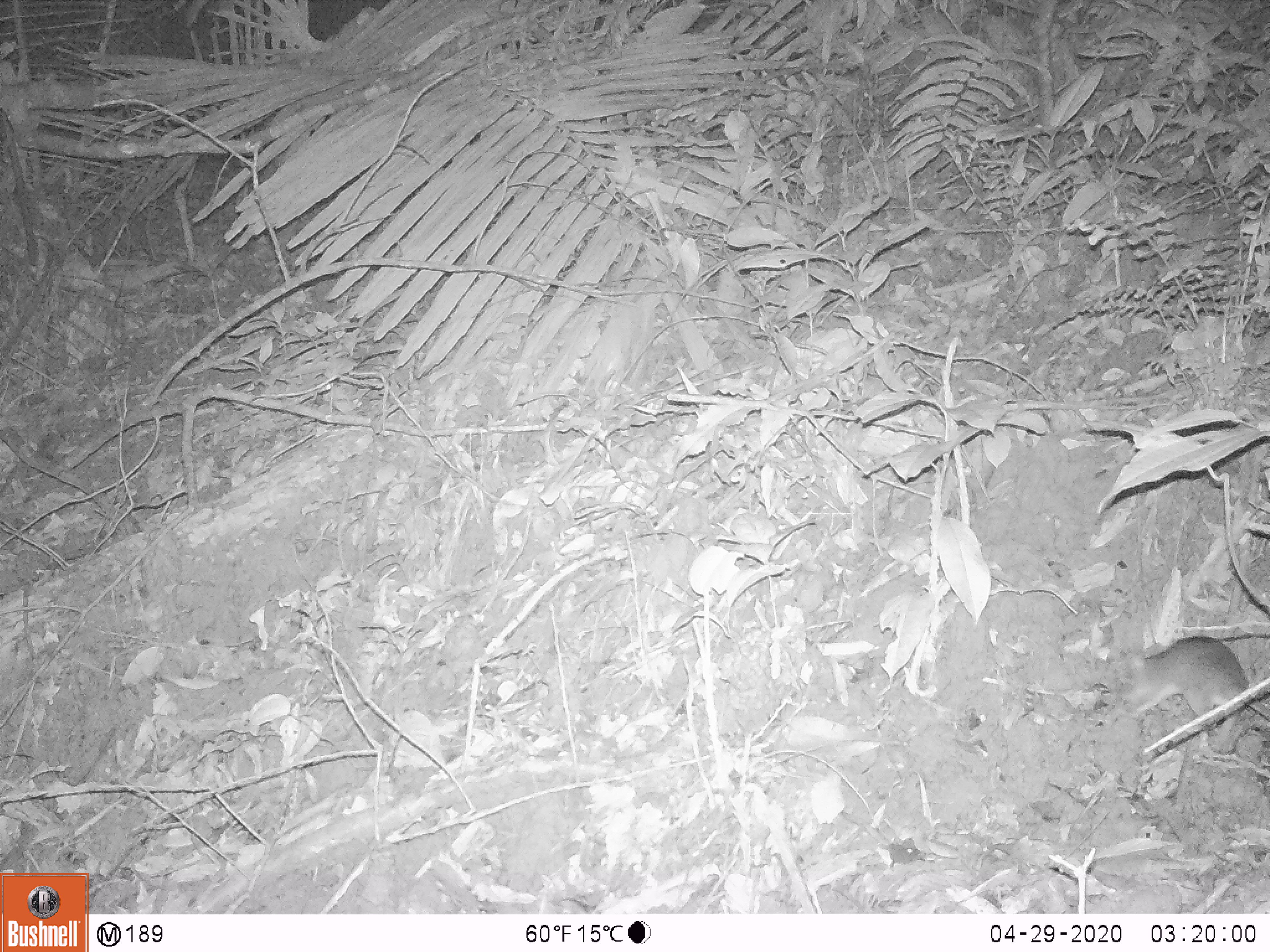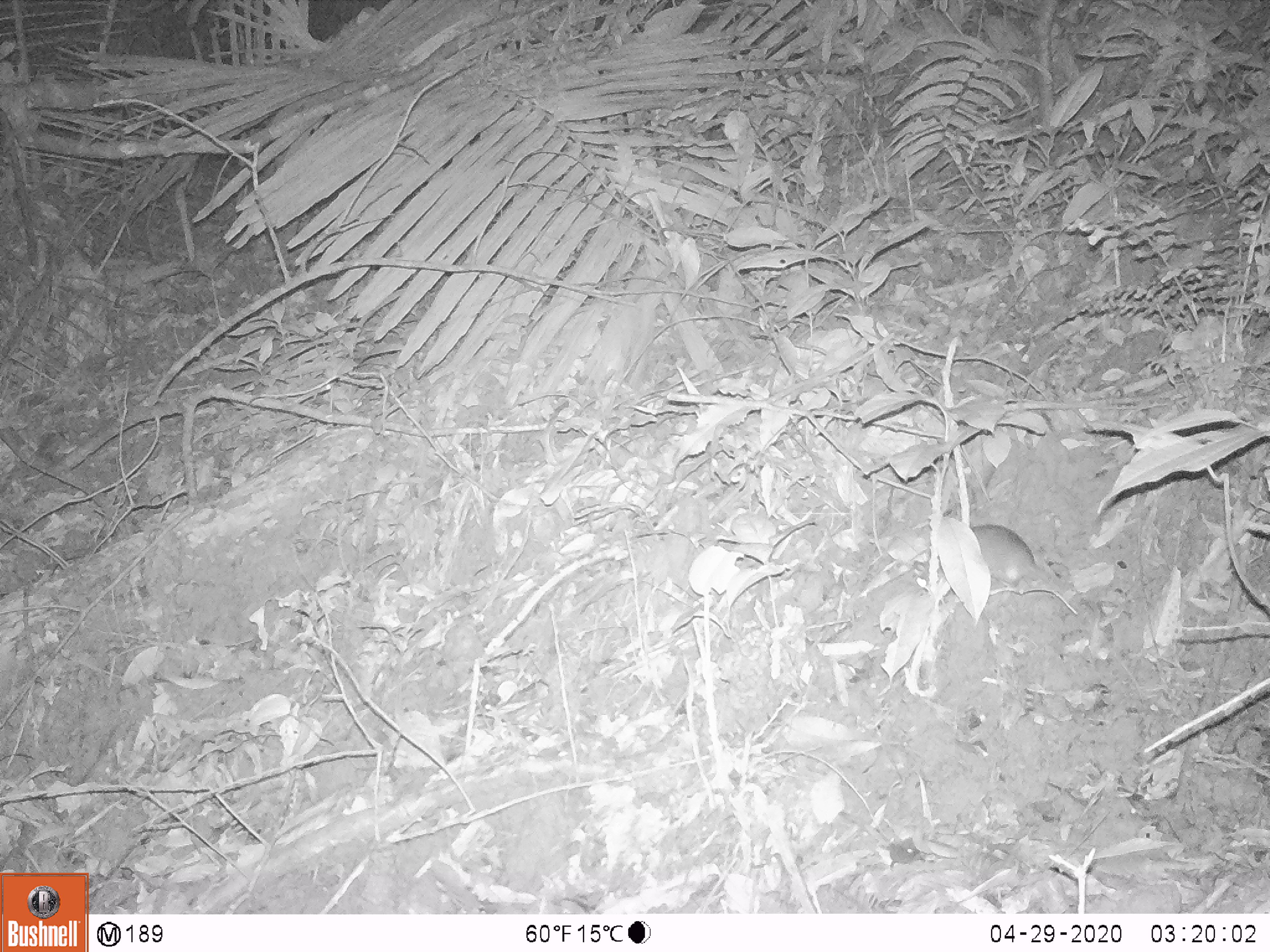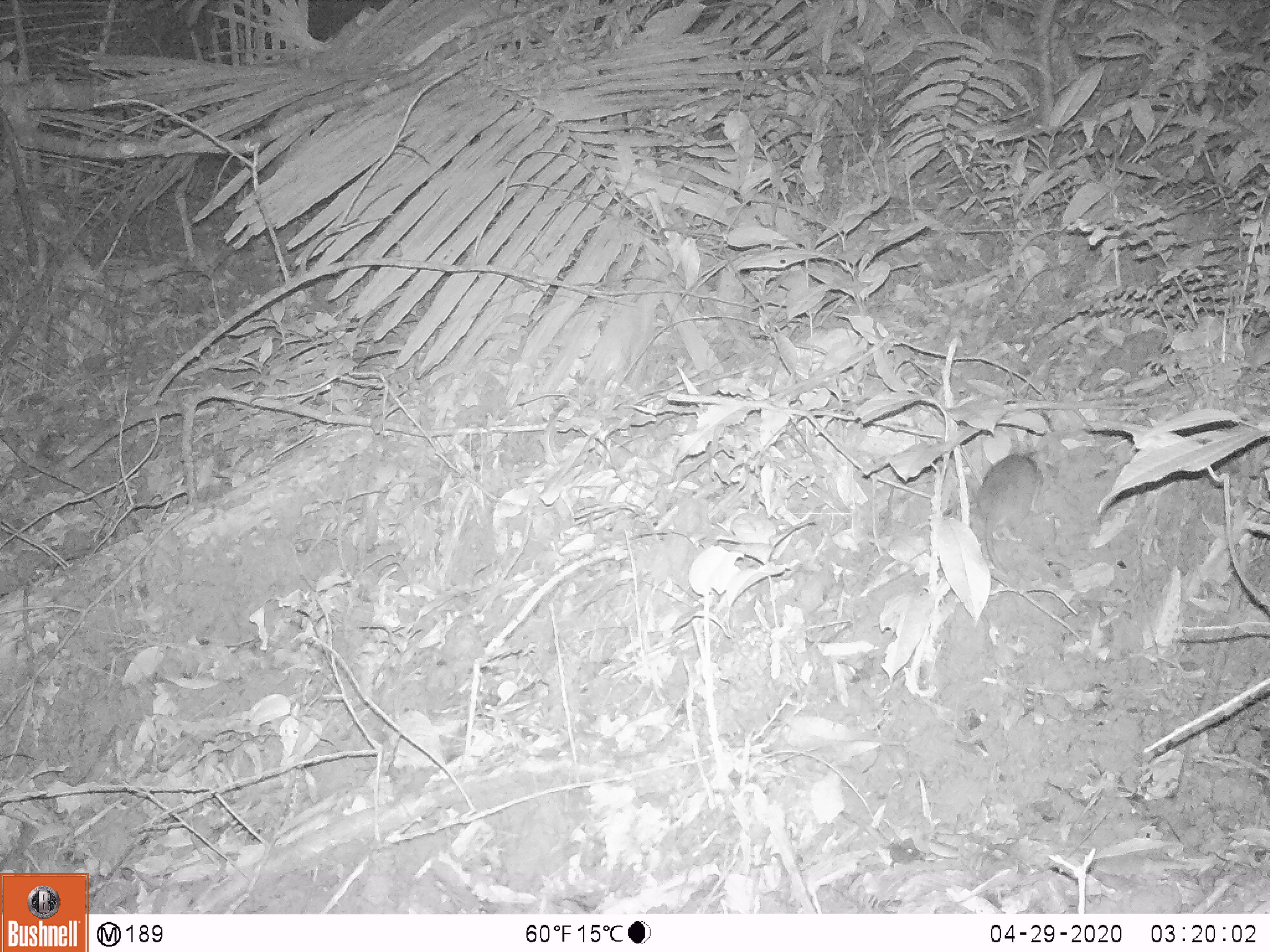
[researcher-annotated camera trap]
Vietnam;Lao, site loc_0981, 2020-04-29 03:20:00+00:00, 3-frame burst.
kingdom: Animalia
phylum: Chordata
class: Mammalia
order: Rodentia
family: Muridae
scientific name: Muridae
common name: old-world mice and rats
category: unidentified murid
Unidentified murid (old-world mice and rats) (Muridae). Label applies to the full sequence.